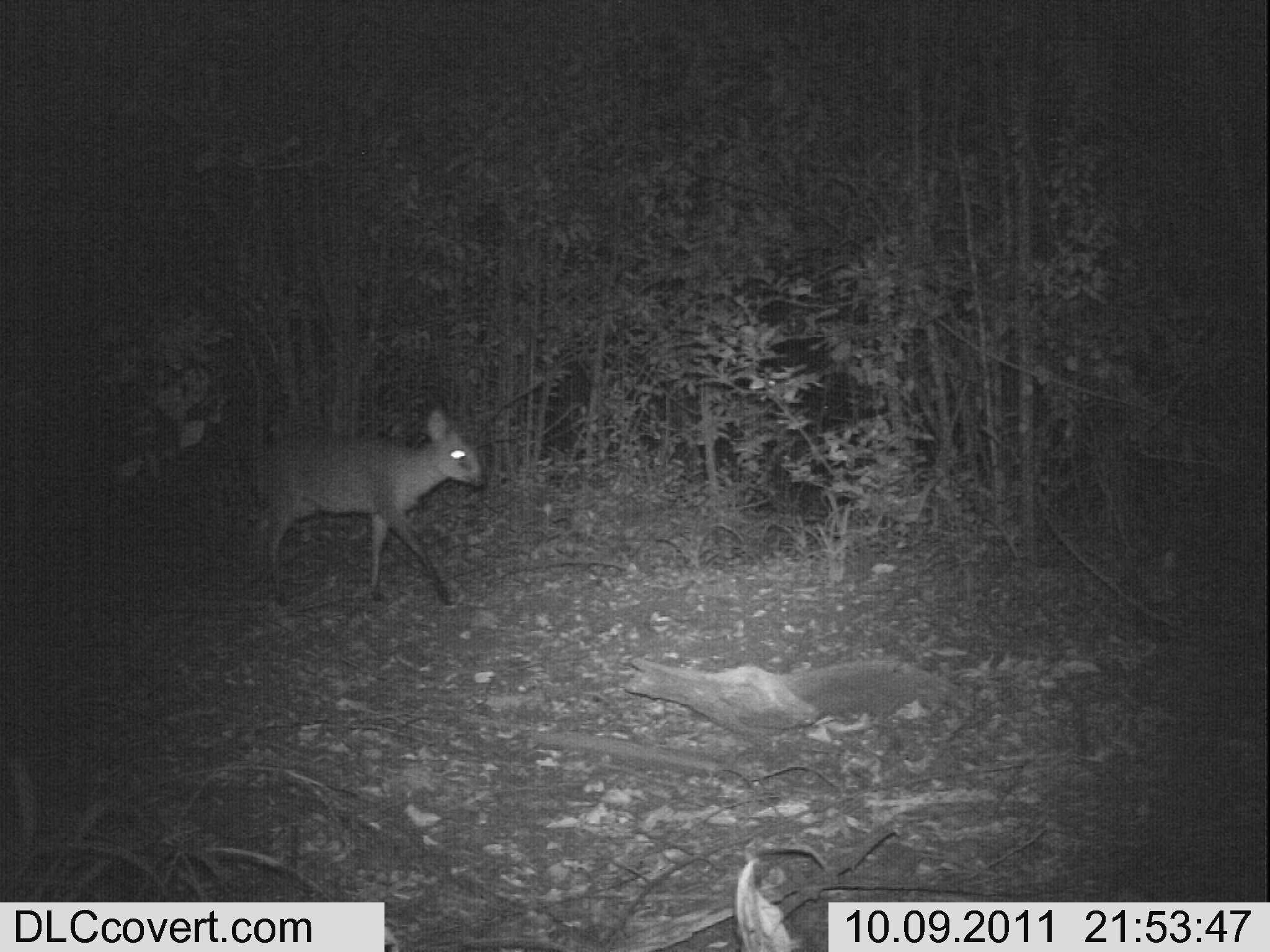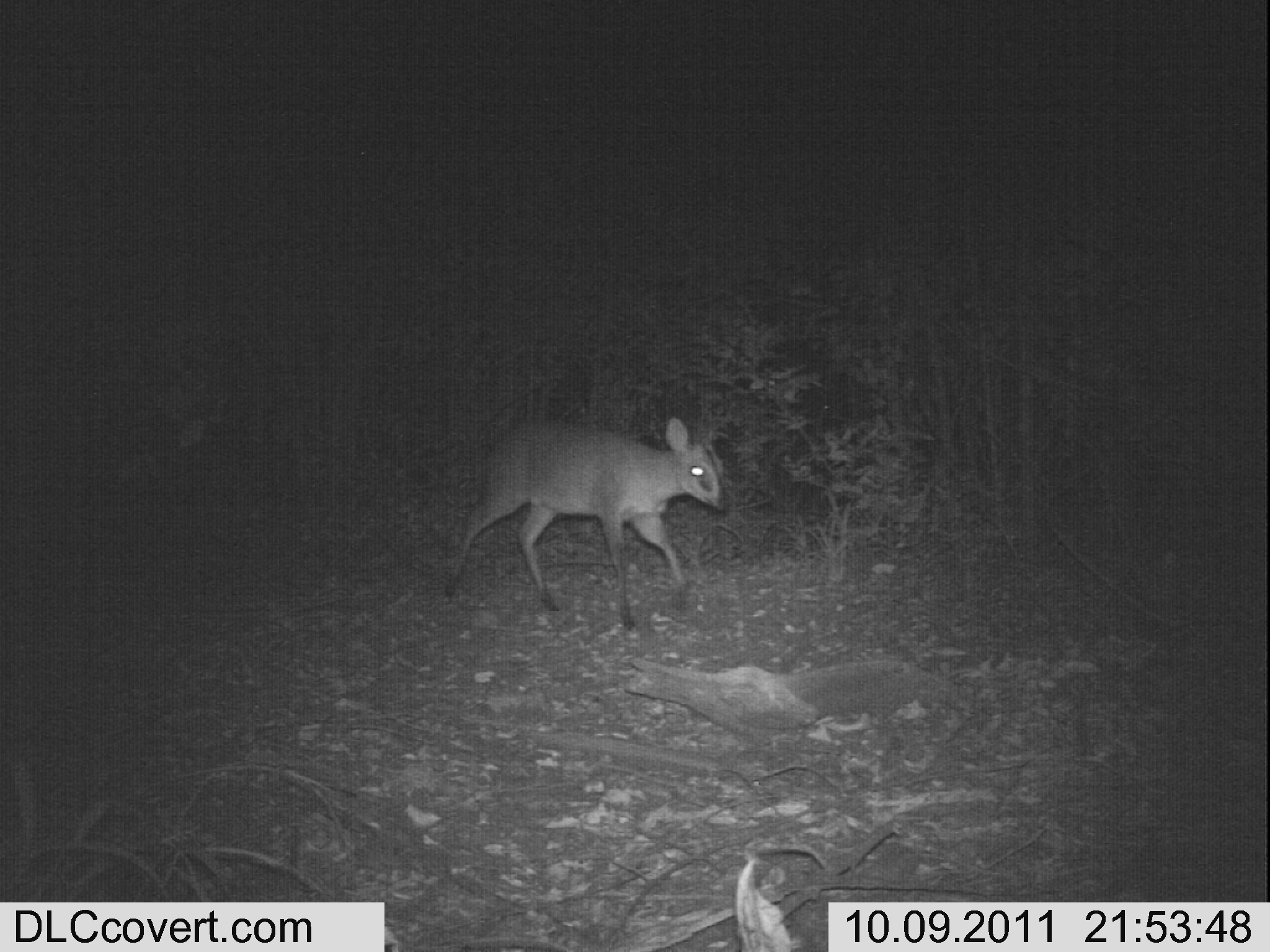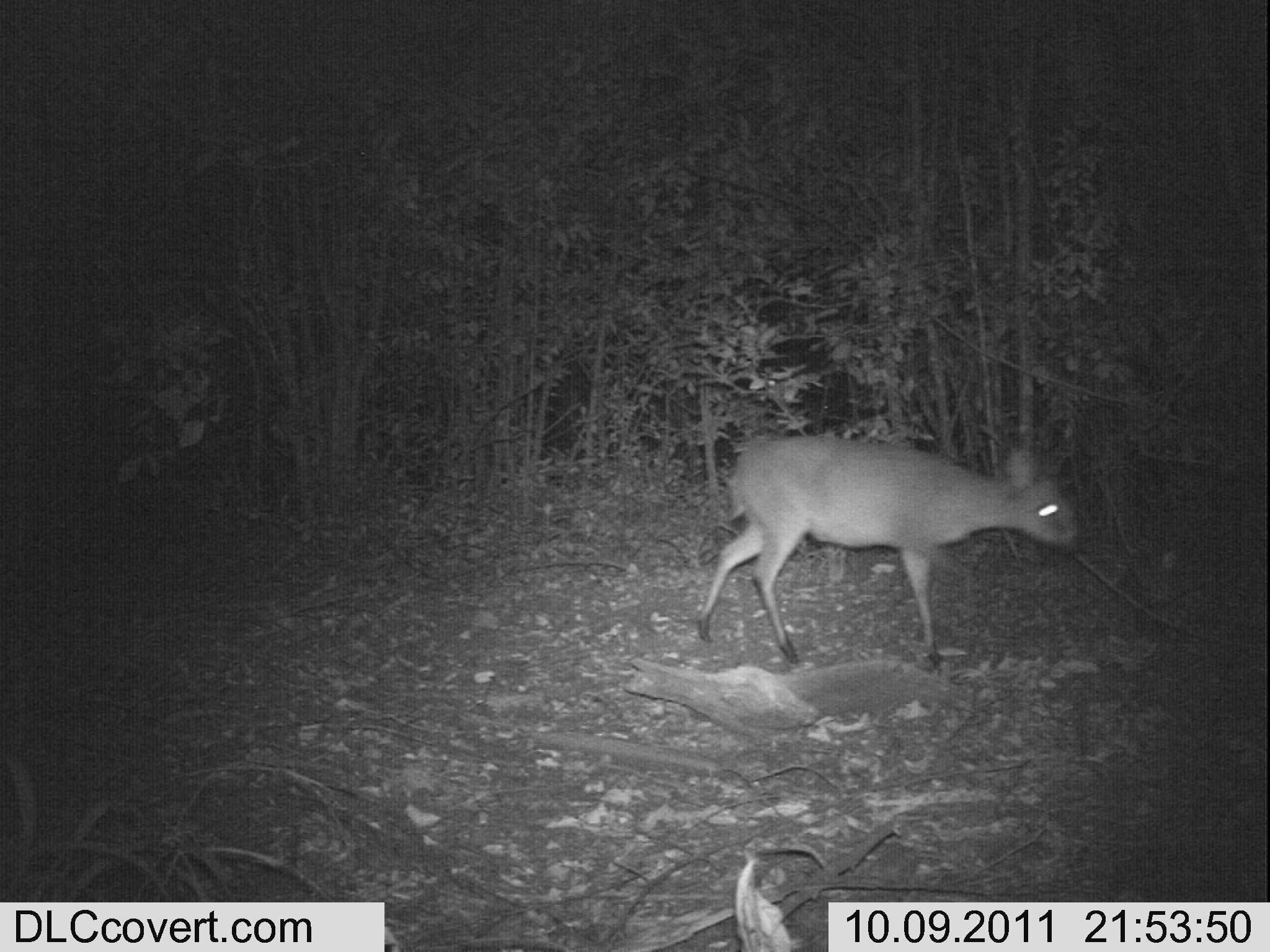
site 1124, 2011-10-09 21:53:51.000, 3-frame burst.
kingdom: Animalia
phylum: Chordata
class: Mammalia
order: Artiodactyla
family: Bovidae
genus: Sylvicapra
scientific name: Sylvicapra grimmia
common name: bush duiker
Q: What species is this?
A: Sylvicapra grimmia (bush duiker).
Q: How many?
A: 1.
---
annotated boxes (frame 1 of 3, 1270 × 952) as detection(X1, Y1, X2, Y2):
sylvicapra grimmia: detection(252, 408, 487, 607)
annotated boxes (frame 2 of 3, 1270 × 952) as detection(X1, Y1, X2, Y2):
sylvicapra grimmia: detection(443, 416, 731, 631)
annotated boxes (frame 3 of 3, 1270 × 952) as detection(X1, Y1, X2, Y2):
sylvicapra grimmia: detection(697, 435, 1078, 675)